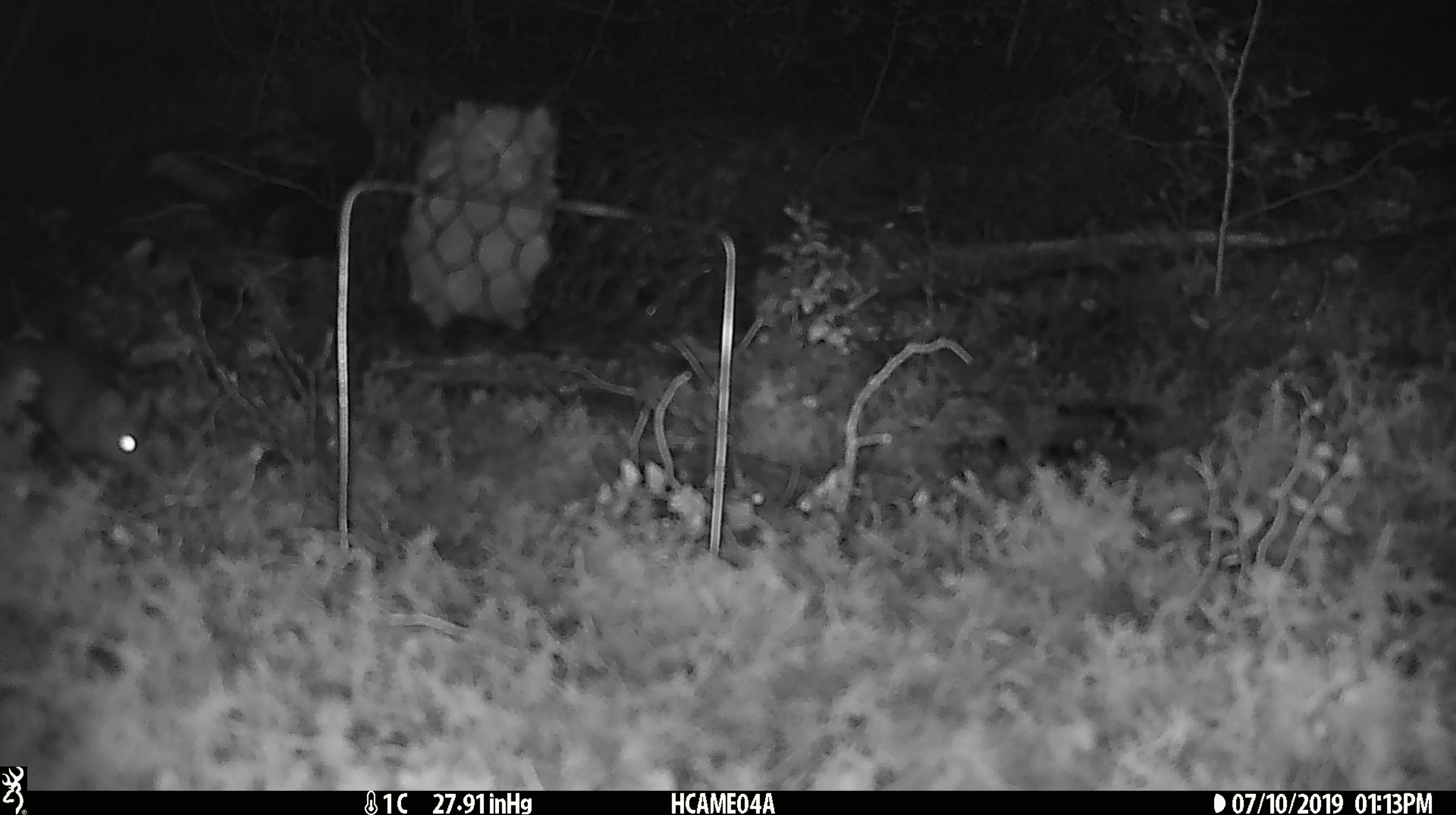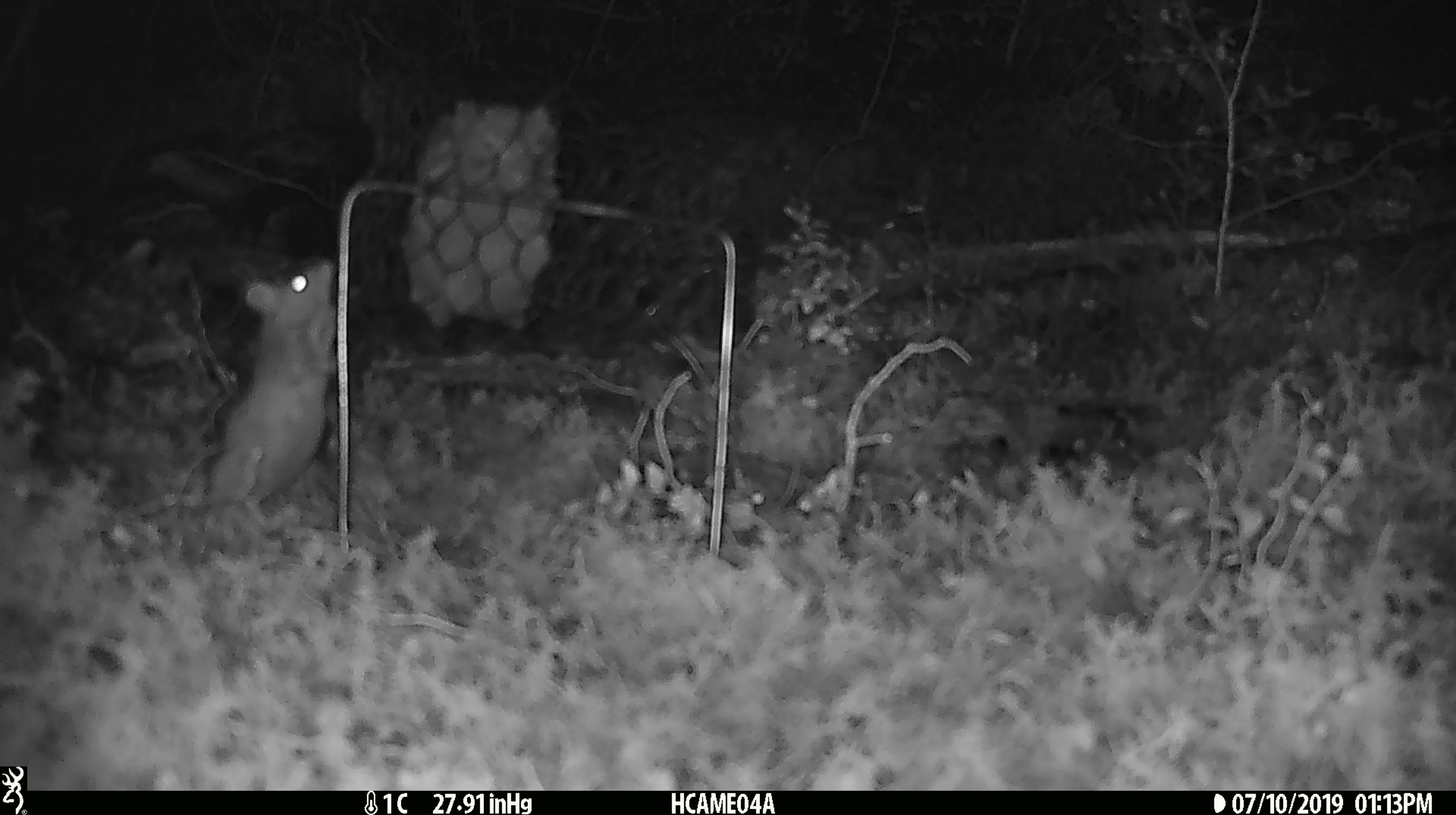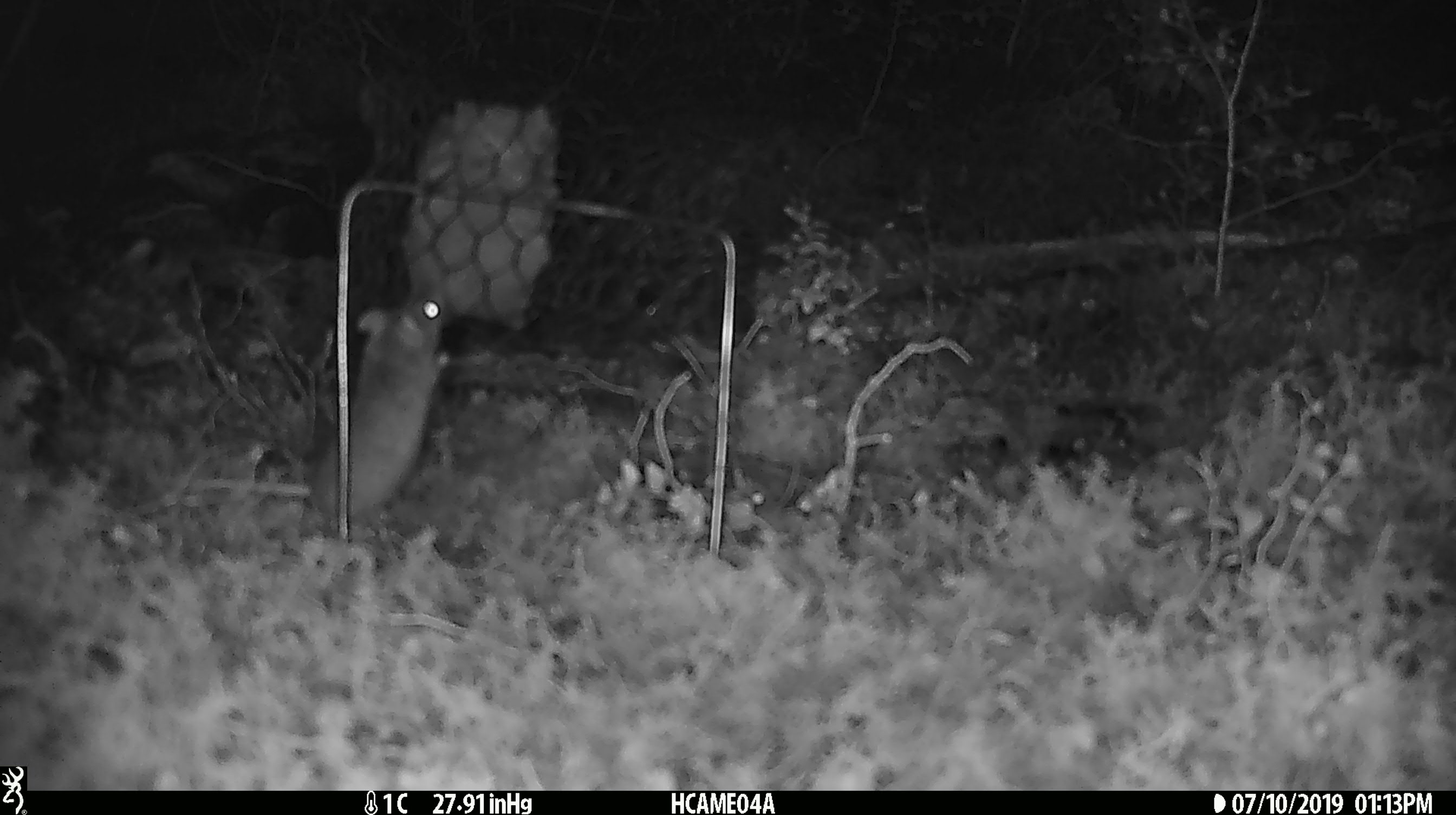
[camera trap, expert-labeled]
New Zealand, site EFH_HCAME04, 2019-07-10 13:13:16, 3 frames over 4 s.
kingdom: Animalia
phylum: Chordata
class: Mammalia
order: Rodentia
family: Muridae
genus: Mus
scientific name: Mus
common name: mouse